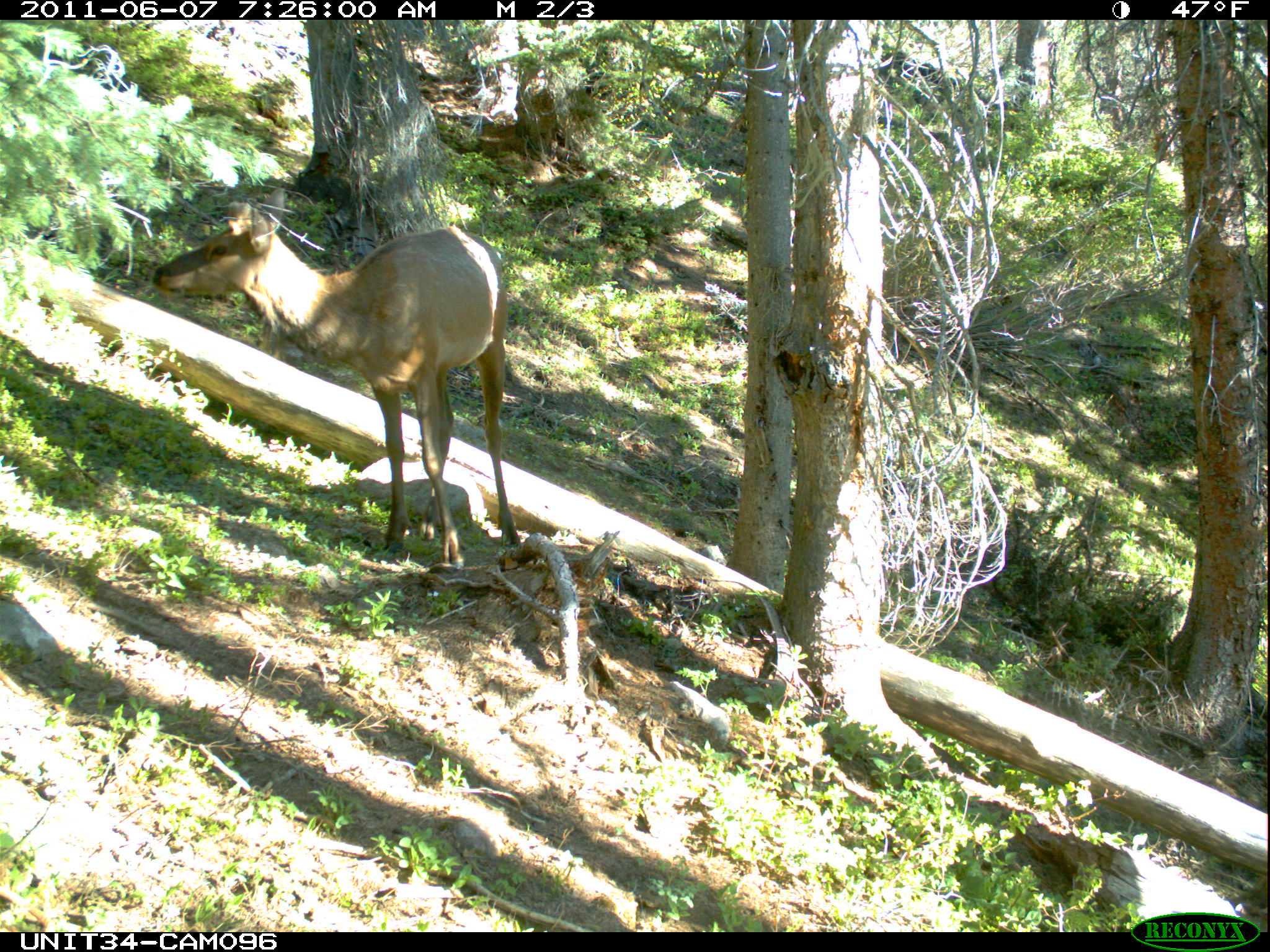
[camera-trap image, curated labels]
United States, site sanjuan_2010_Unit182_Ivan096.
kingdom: Animalia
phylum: Chordata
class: Mammalia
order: Artiodactyla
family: Cervidae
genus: Cervus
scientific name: Cervus elaphus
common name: red deer